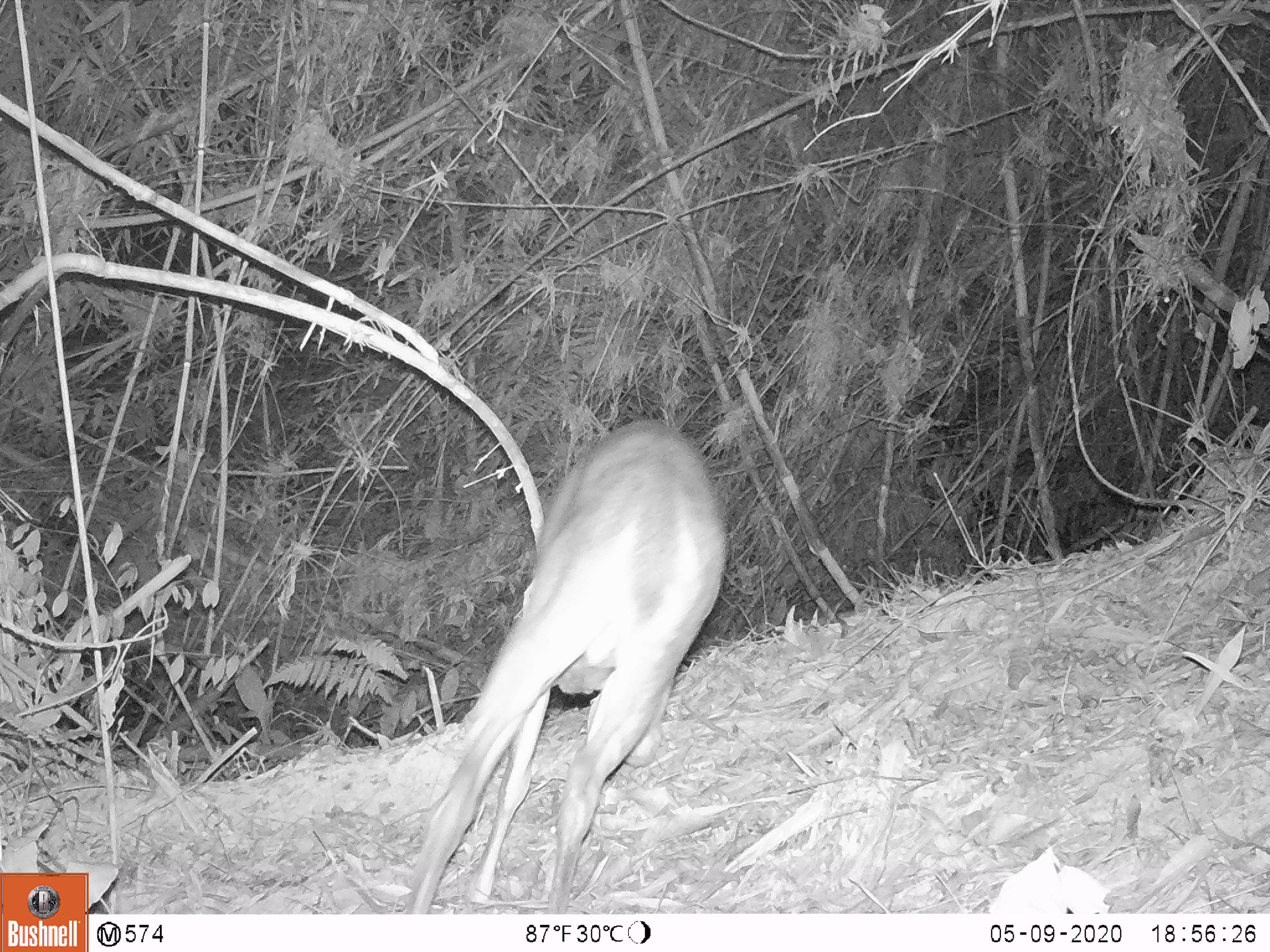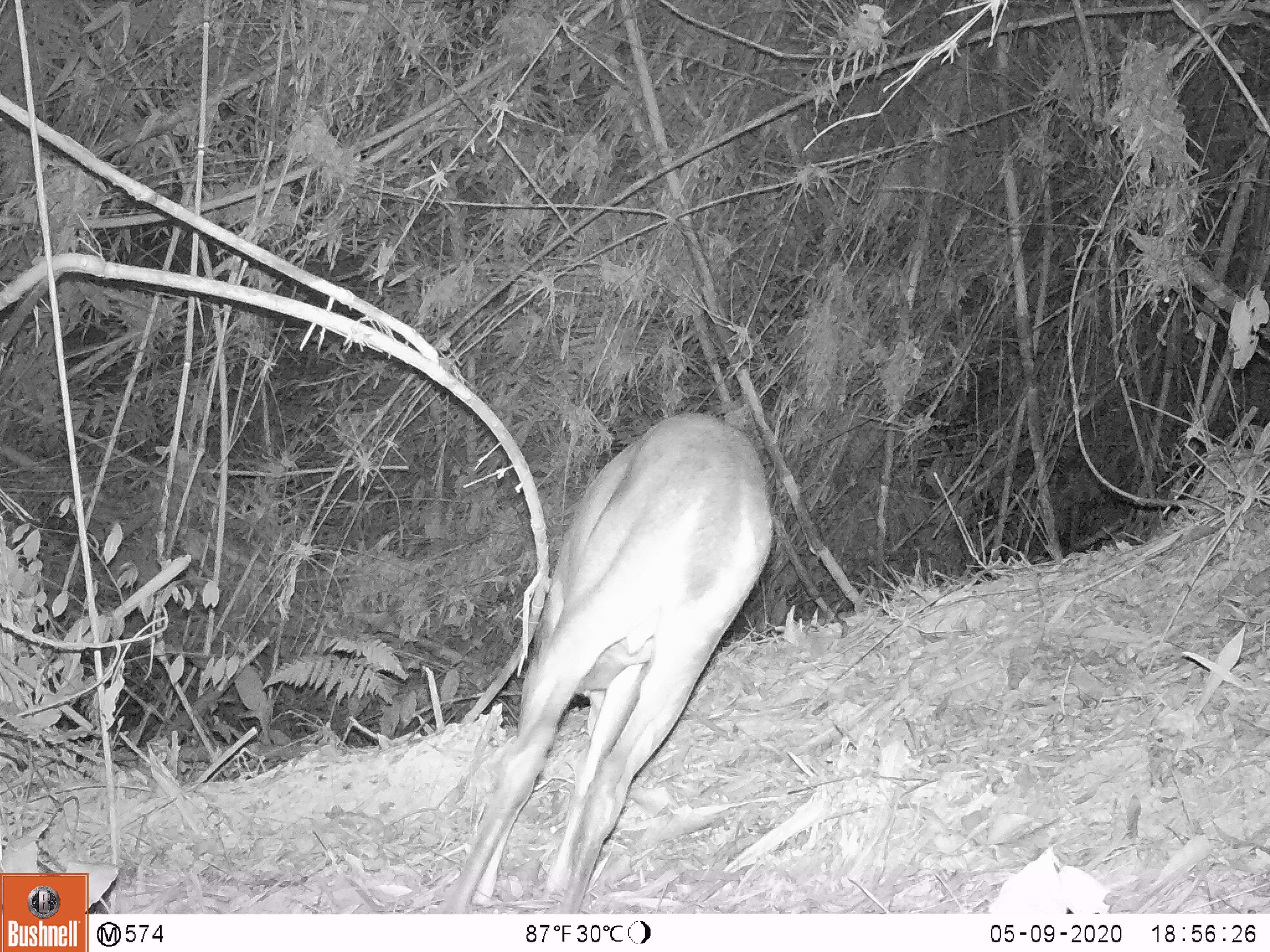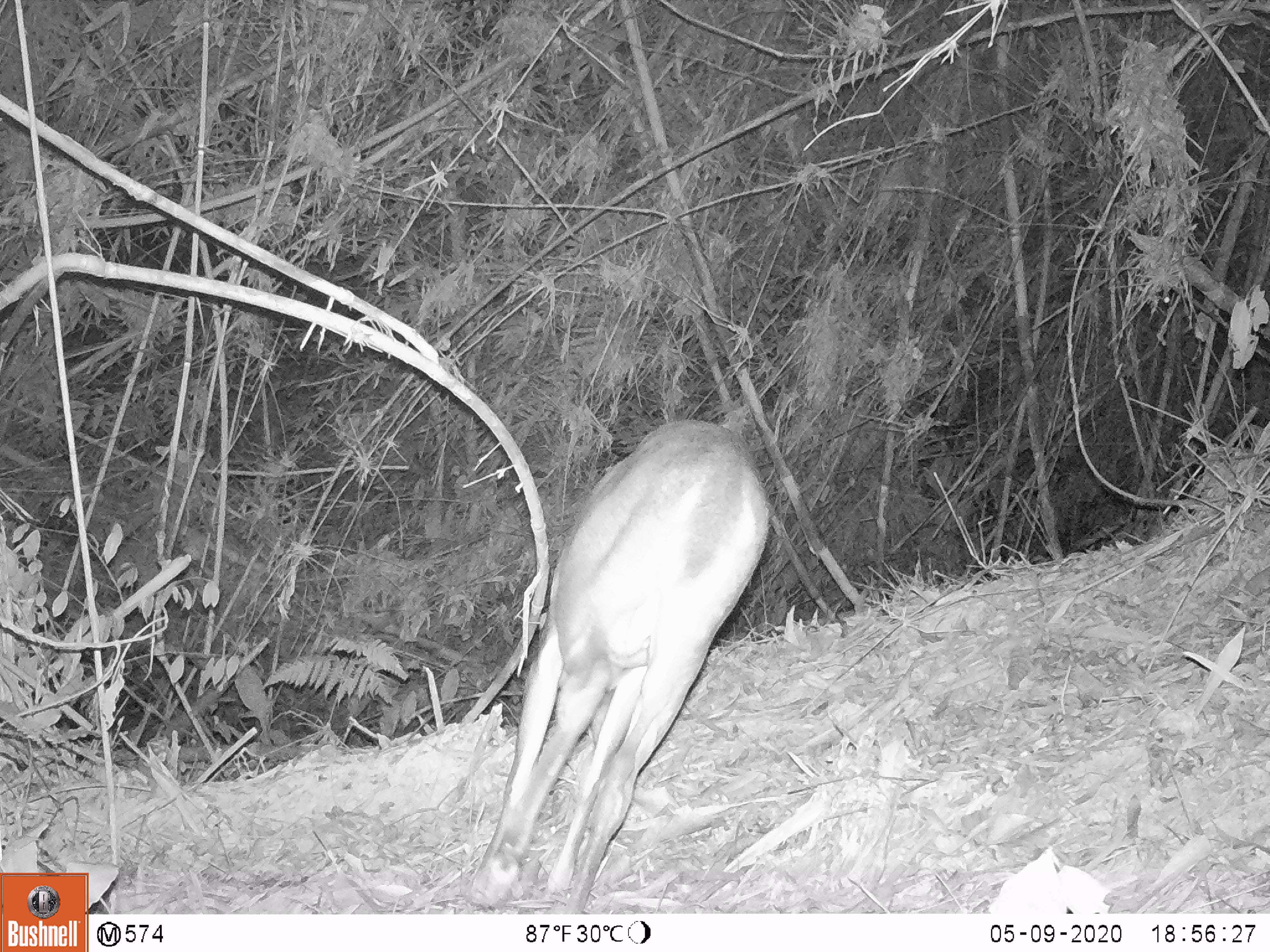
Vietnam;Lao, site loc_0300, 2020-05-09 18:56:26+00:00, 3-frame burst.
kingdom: Animalia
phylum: Chordata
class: Mammalia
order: Artiodactyla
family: Cervidae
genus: Muntiacus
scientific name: Muntiacus vuquangensis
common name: large-antlered muntjac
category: large antlered muntjac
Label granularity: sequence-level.